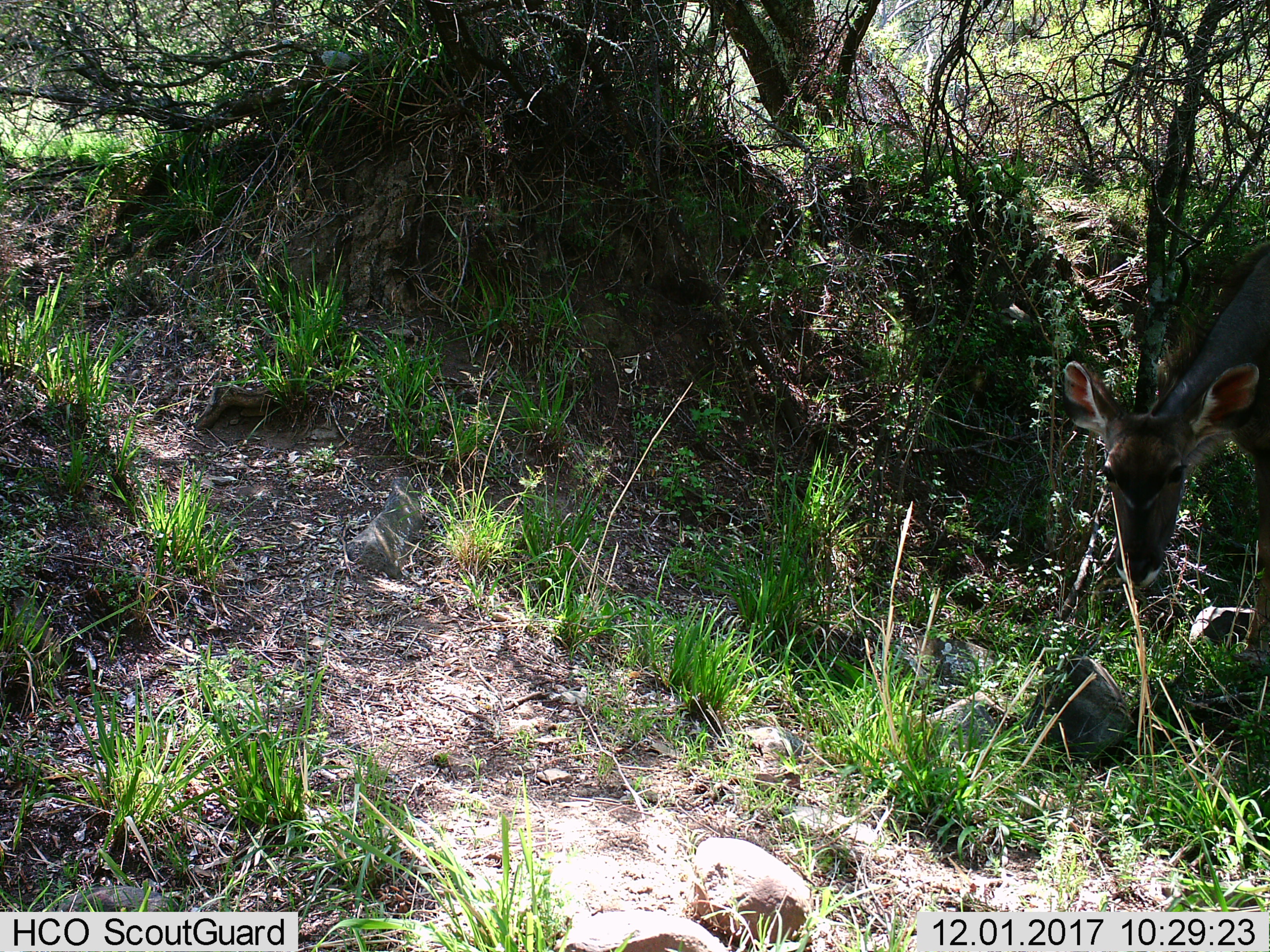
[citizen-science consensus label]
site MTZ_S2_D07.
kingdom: Animalia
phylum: Chordata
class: Mammalia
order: Artiodactyla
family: Bovidae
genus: Tragelaphus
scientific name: Tragelaphus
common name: kudu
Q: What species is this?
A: Kudu (Tragelaphus).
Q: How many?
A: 1.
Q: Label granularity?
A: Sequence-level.